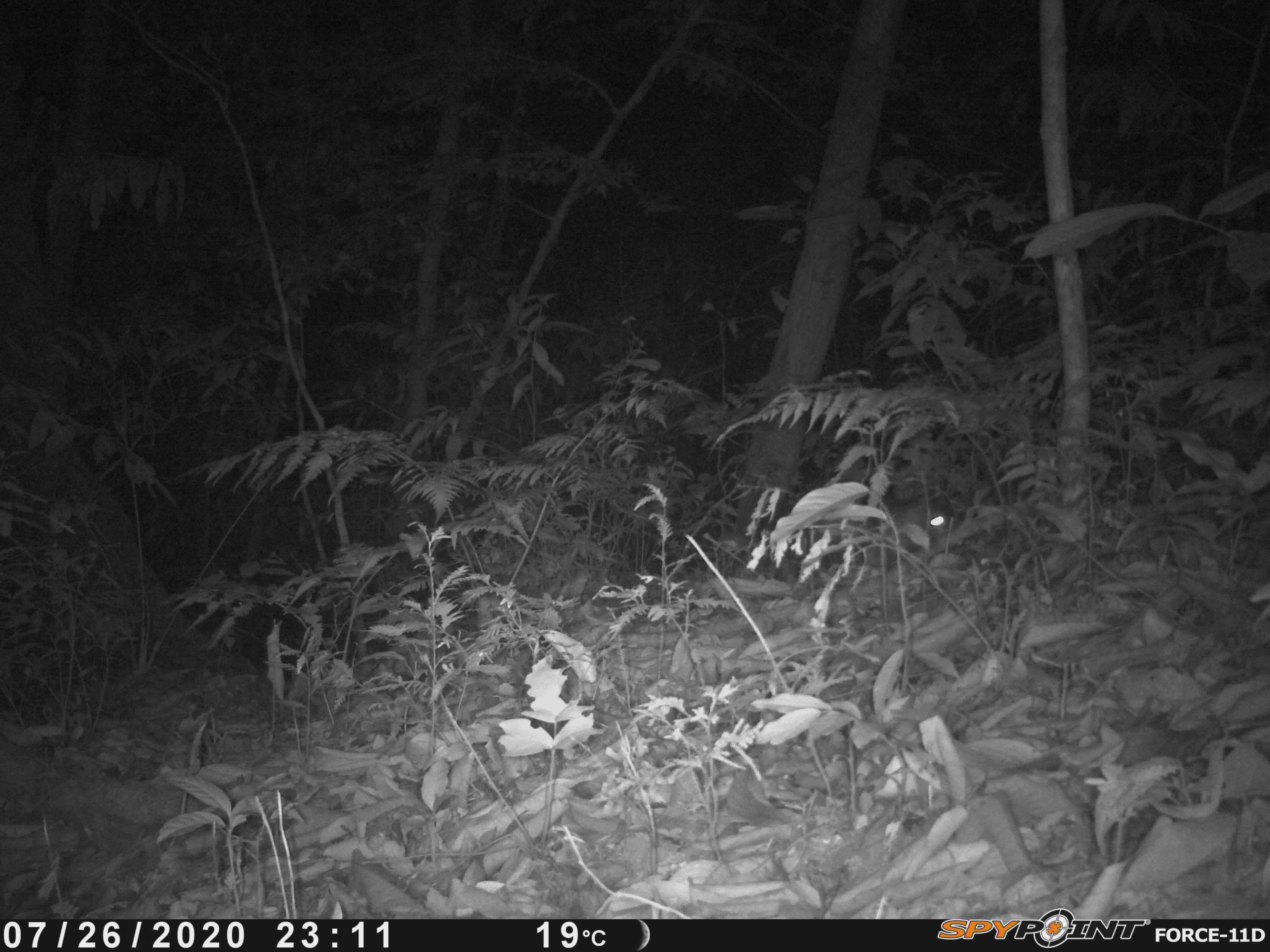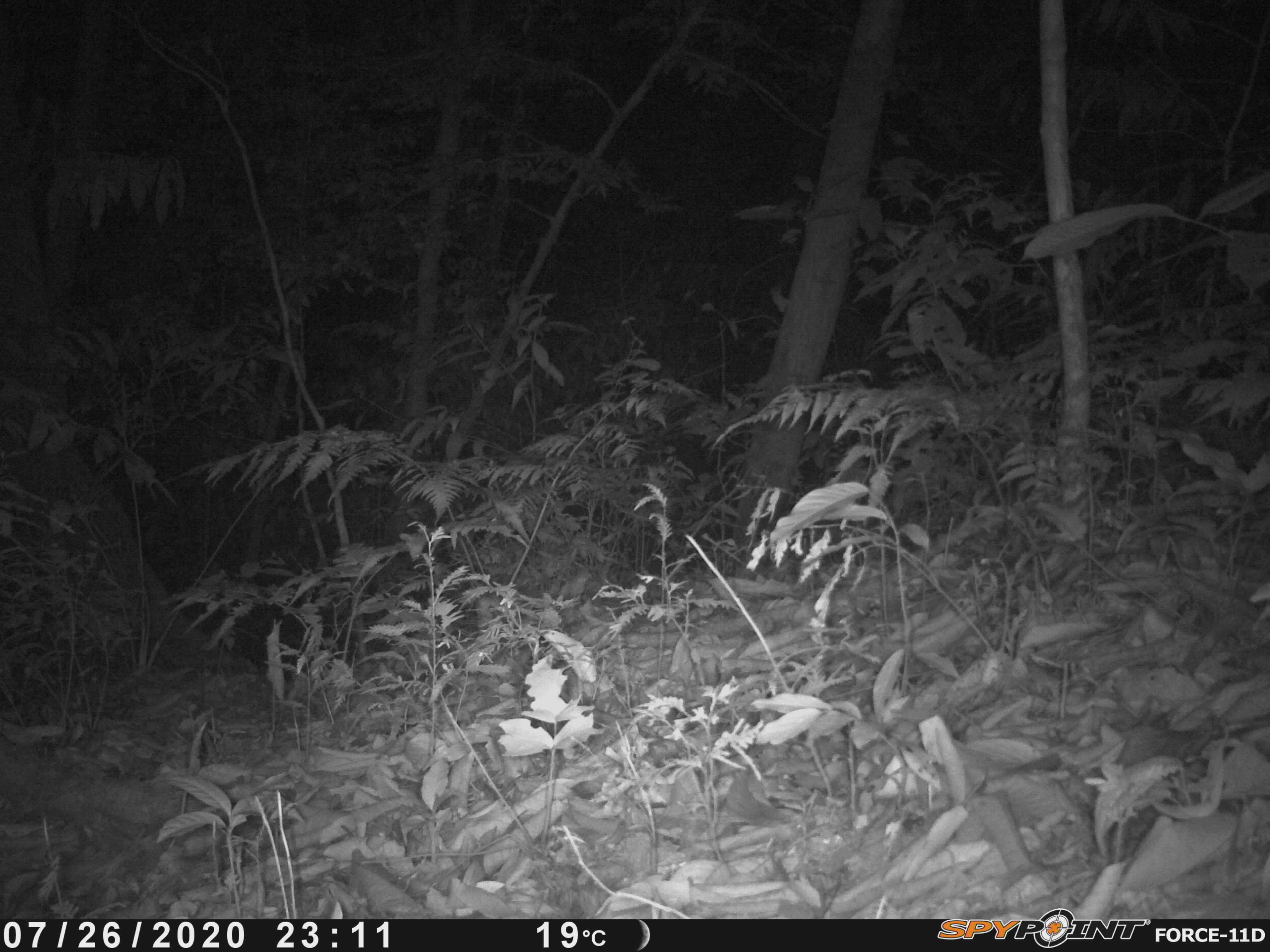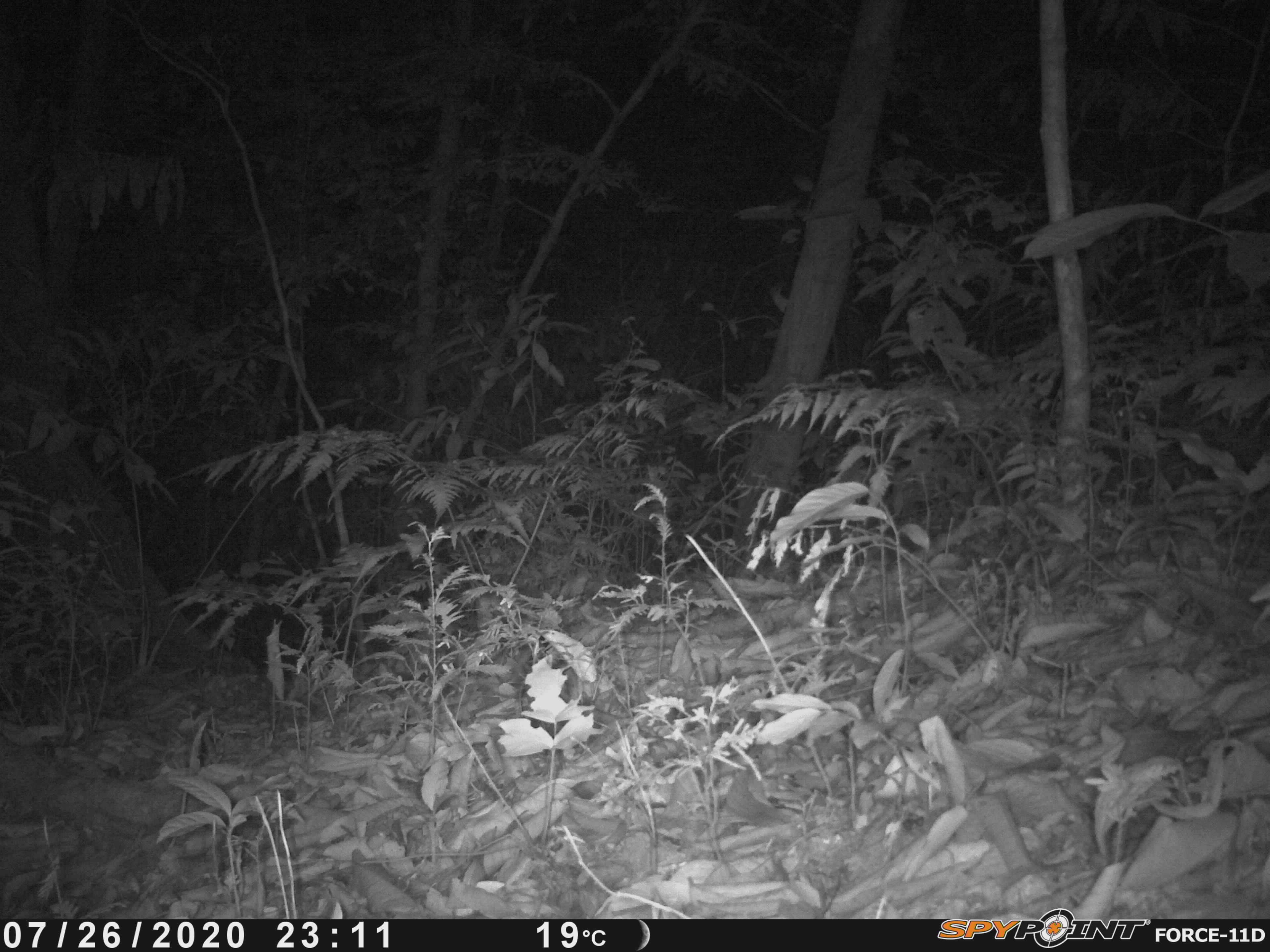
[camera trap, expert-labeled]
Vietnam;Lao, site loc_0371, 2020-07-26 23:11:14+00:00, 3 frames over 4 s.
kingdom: Animalia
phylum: Chordata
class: Mammalia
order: Rodentia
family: Hystricidae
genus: Atherurus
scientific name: Atherurus macrourus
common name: asiatic brush-tailed porcupine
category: asiatic brush tailed porcupine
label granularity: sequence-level